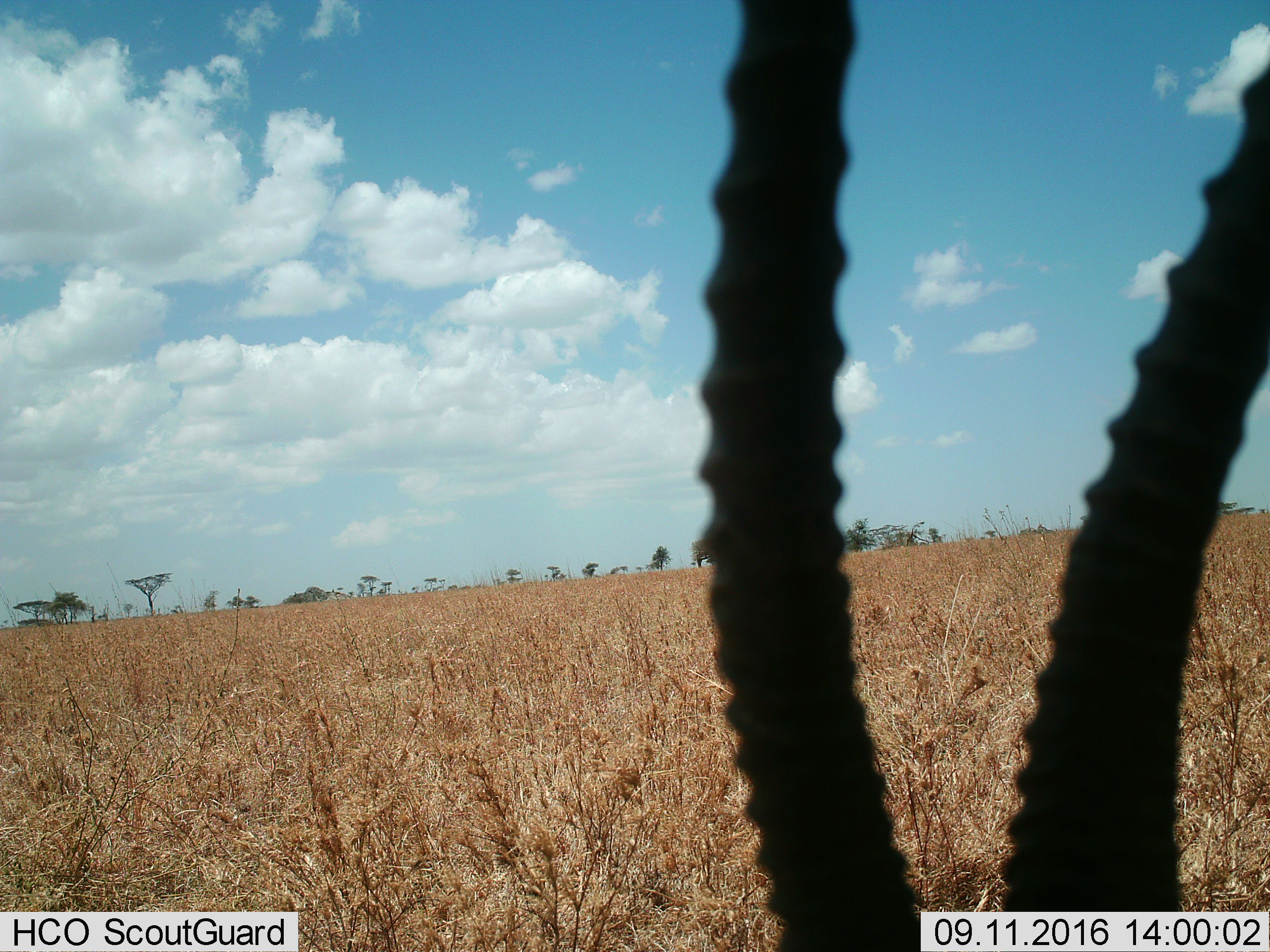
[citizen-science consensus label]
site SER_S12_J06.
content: unidentified animal